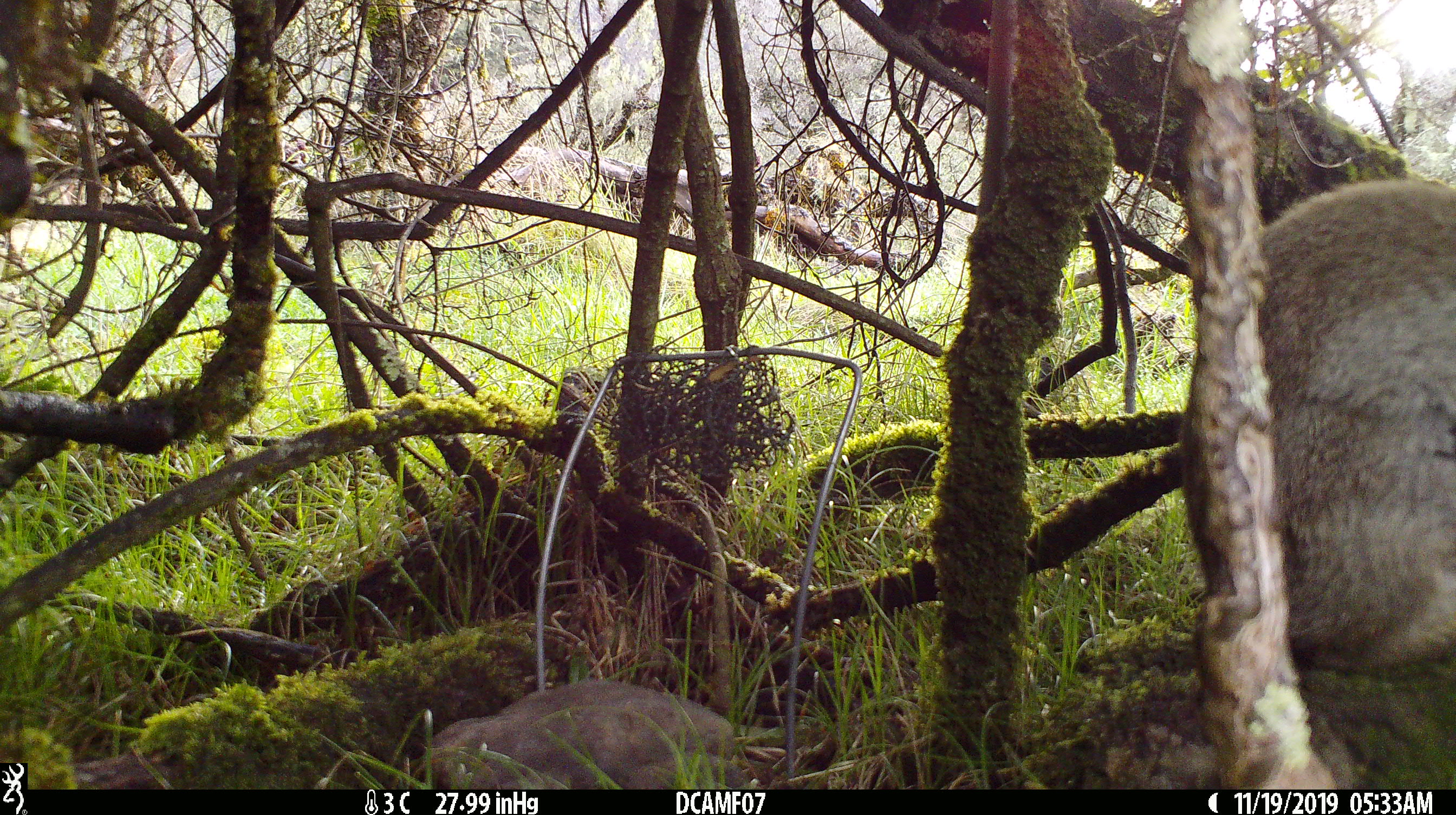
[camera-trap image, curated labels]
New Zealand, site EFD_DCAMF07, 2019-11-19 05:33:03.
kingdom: Animalia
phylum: Chordata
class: Mammalia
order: Lagomorpha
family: Leporidae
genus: Oryctolagus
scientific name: Oryctolagus cuniculus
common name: european rabbit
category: rabbit